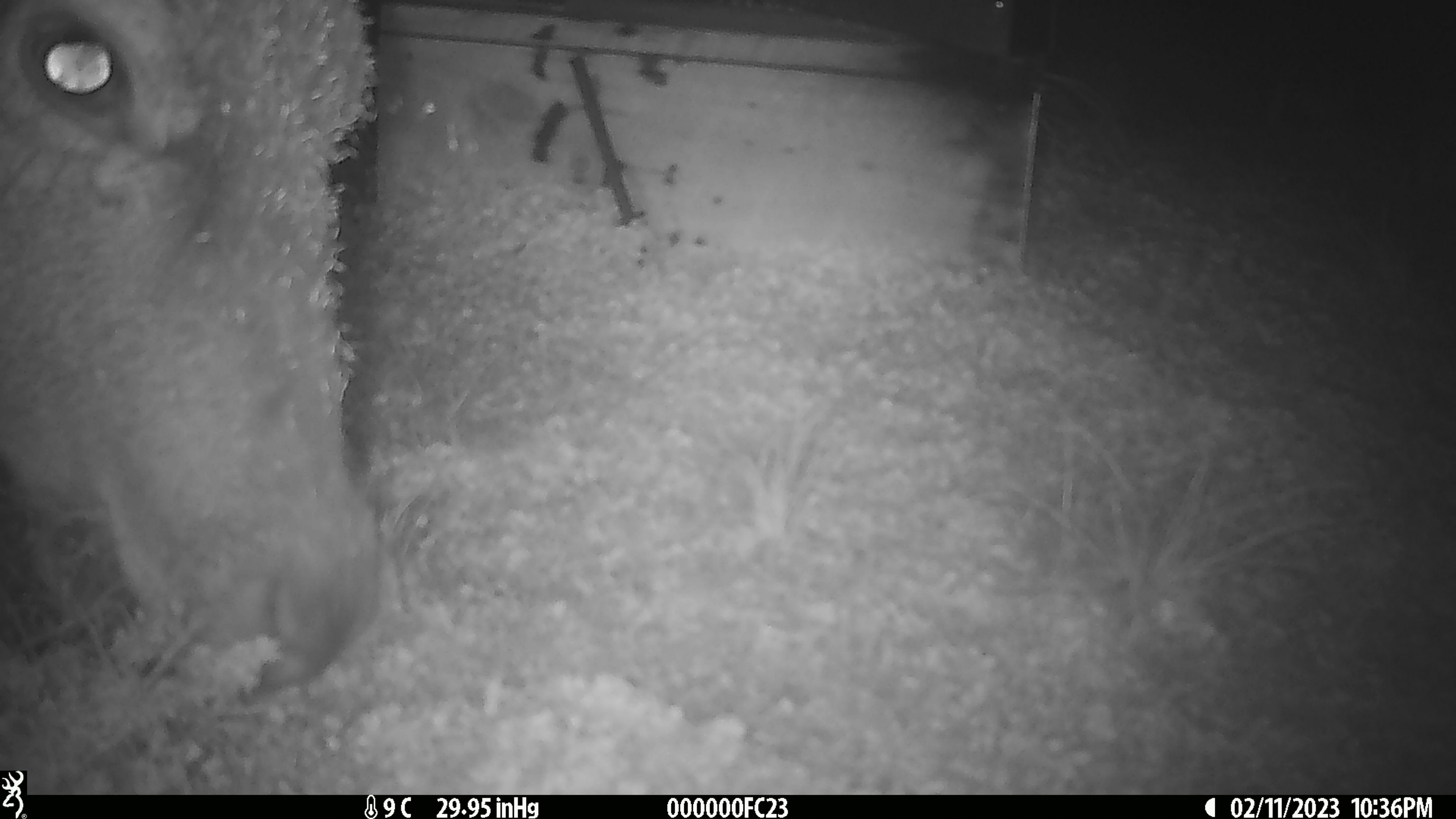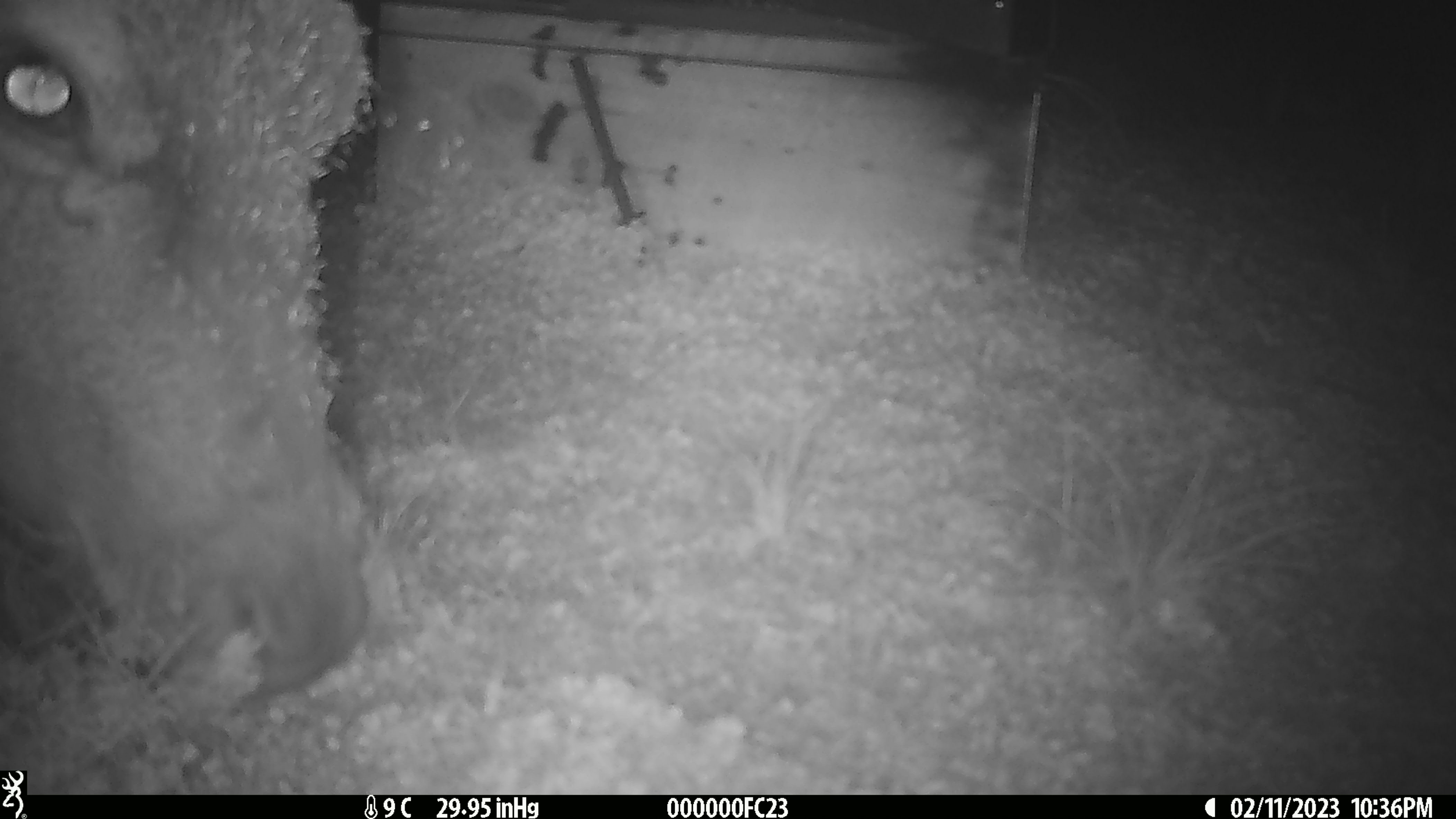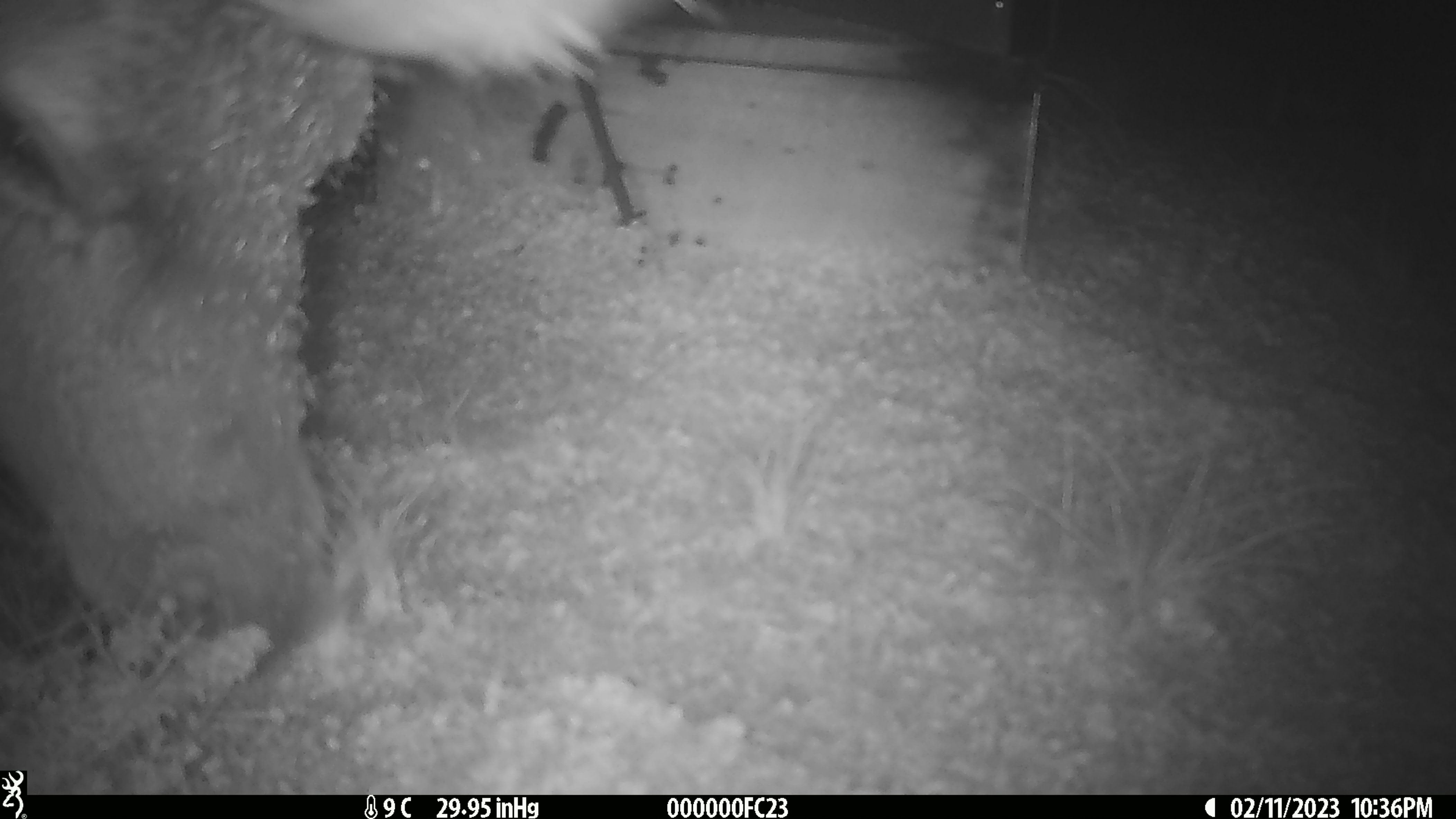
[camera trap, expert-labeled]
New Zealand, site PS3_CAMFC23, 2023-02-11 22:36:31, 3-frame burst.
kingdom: Animalia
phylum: Chordata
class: Mammalia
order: Artiodactyla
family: Cervidae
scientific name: Cervidae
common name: deer